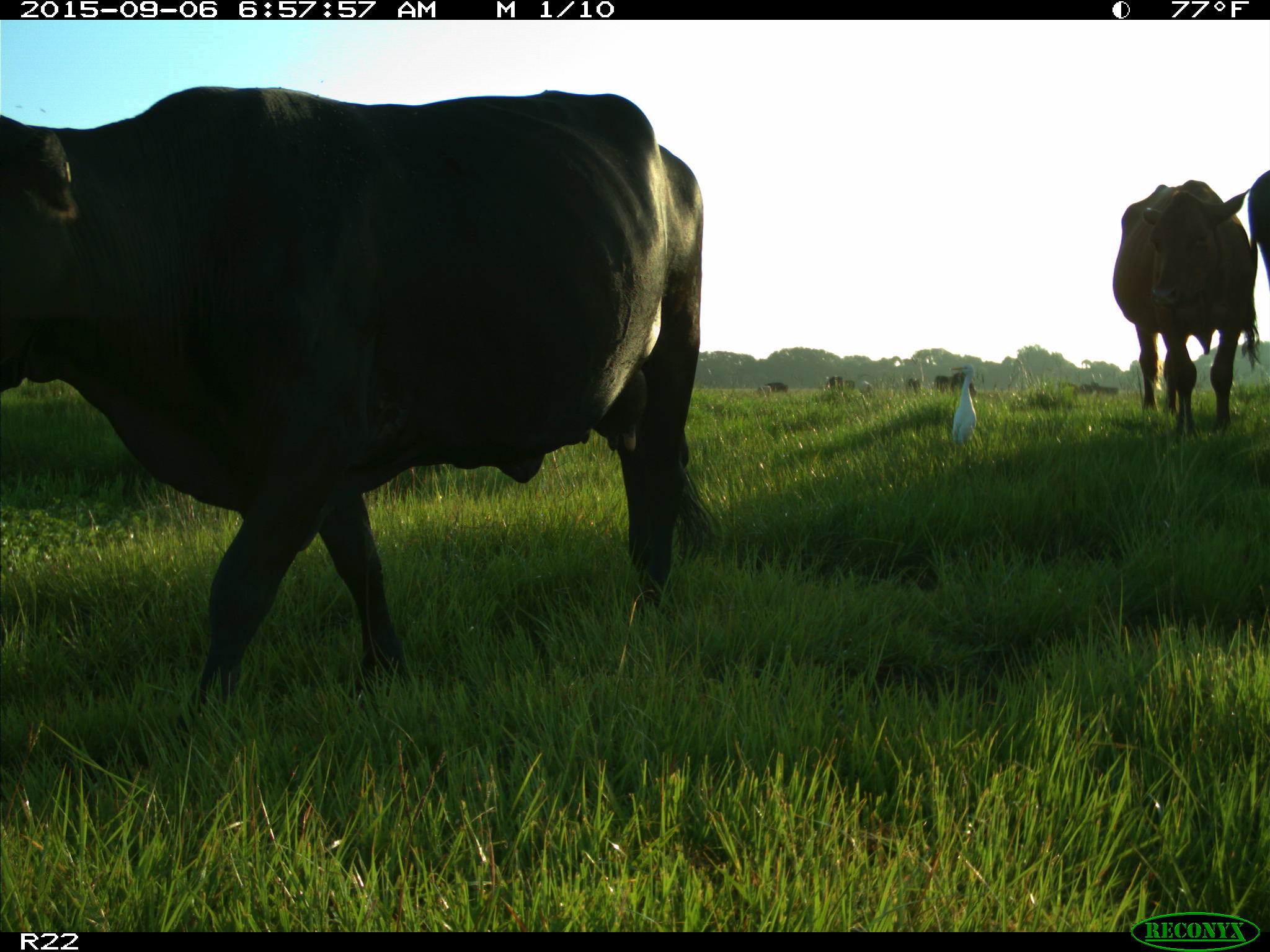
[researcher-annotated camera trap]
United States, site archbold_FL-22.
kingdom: Animalia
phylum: Chordata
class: Mammalia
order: Artiodactyla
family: Bovidae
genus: Bos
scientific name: Bos taurus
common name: domestic cow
Bos taurus (domestic cow).